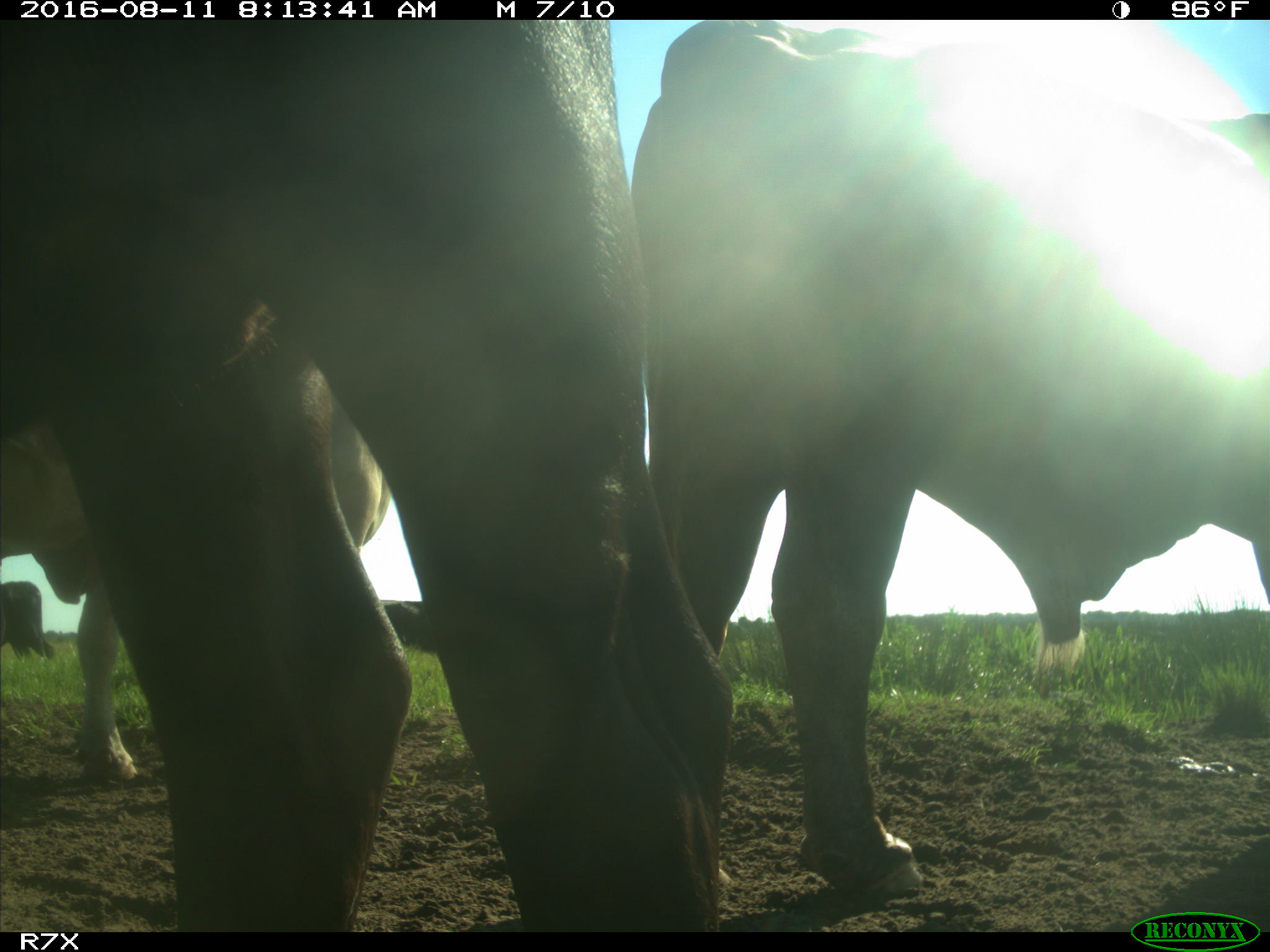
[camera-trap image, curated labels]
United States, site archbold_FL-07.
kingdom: Animalia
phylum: Chordata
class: Mammalia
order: Artiodactyla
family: Bovidae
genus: Bos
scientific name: Bos taurus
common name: domestic cow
Bos taurus (domestic cow).